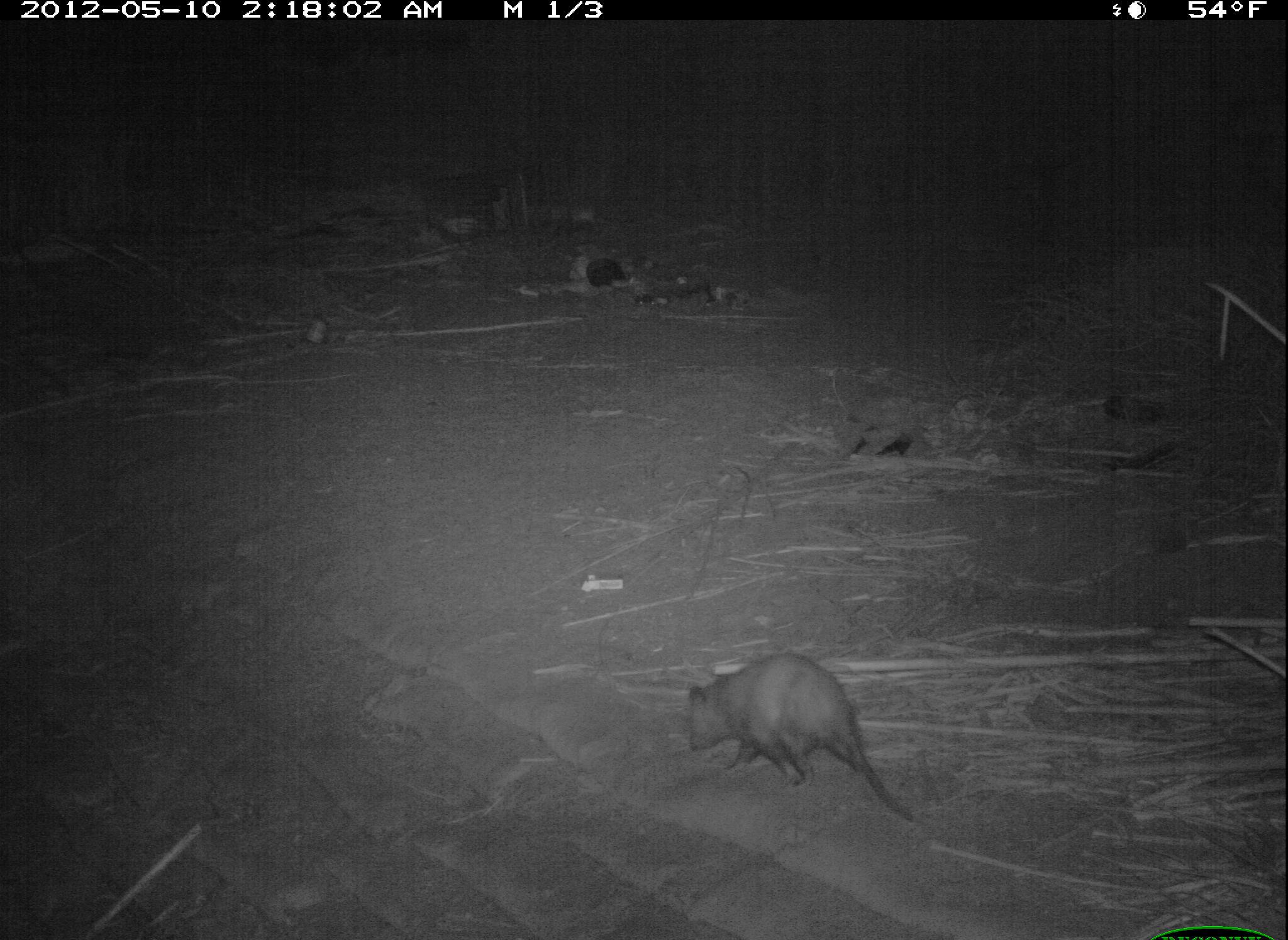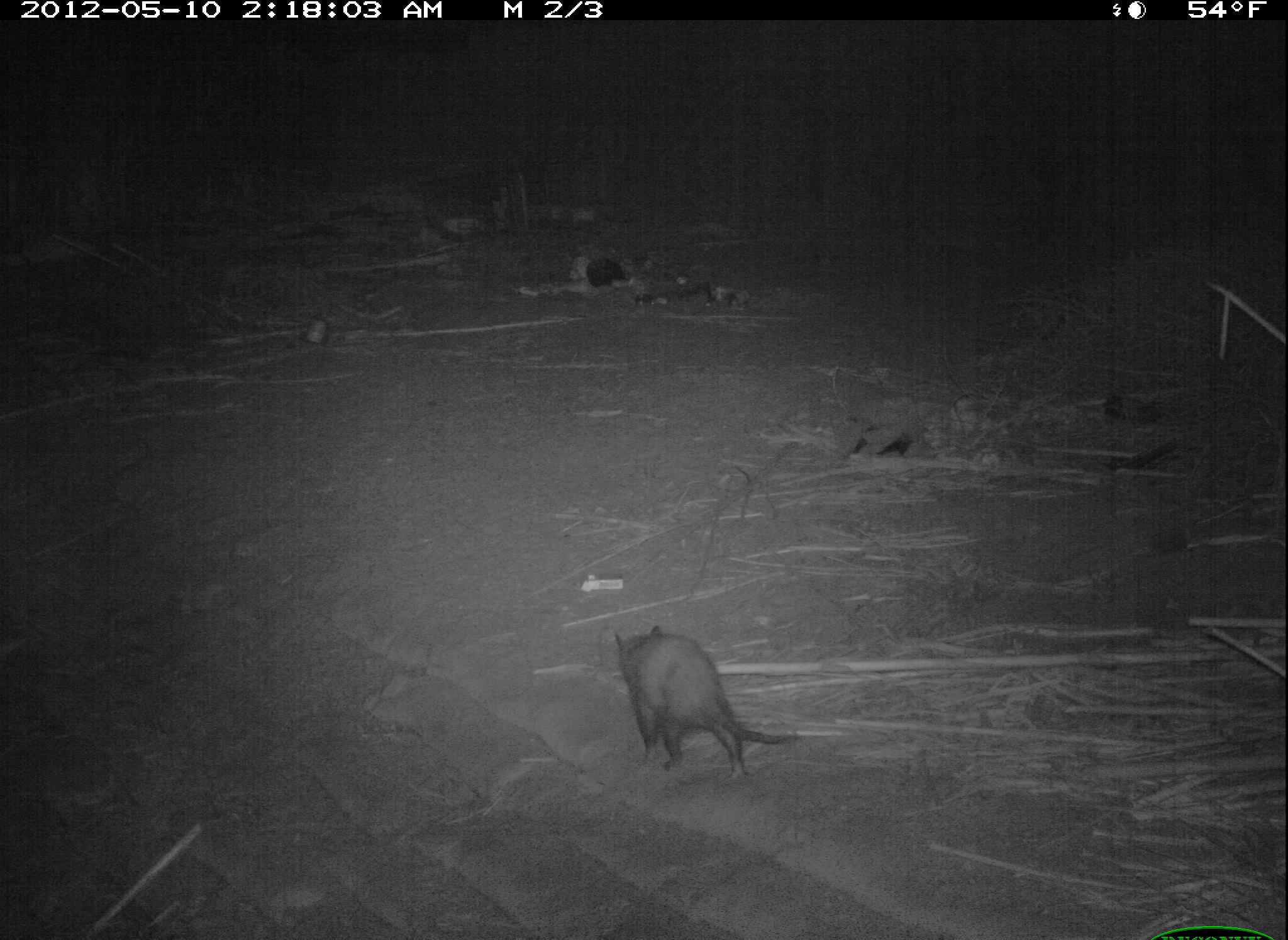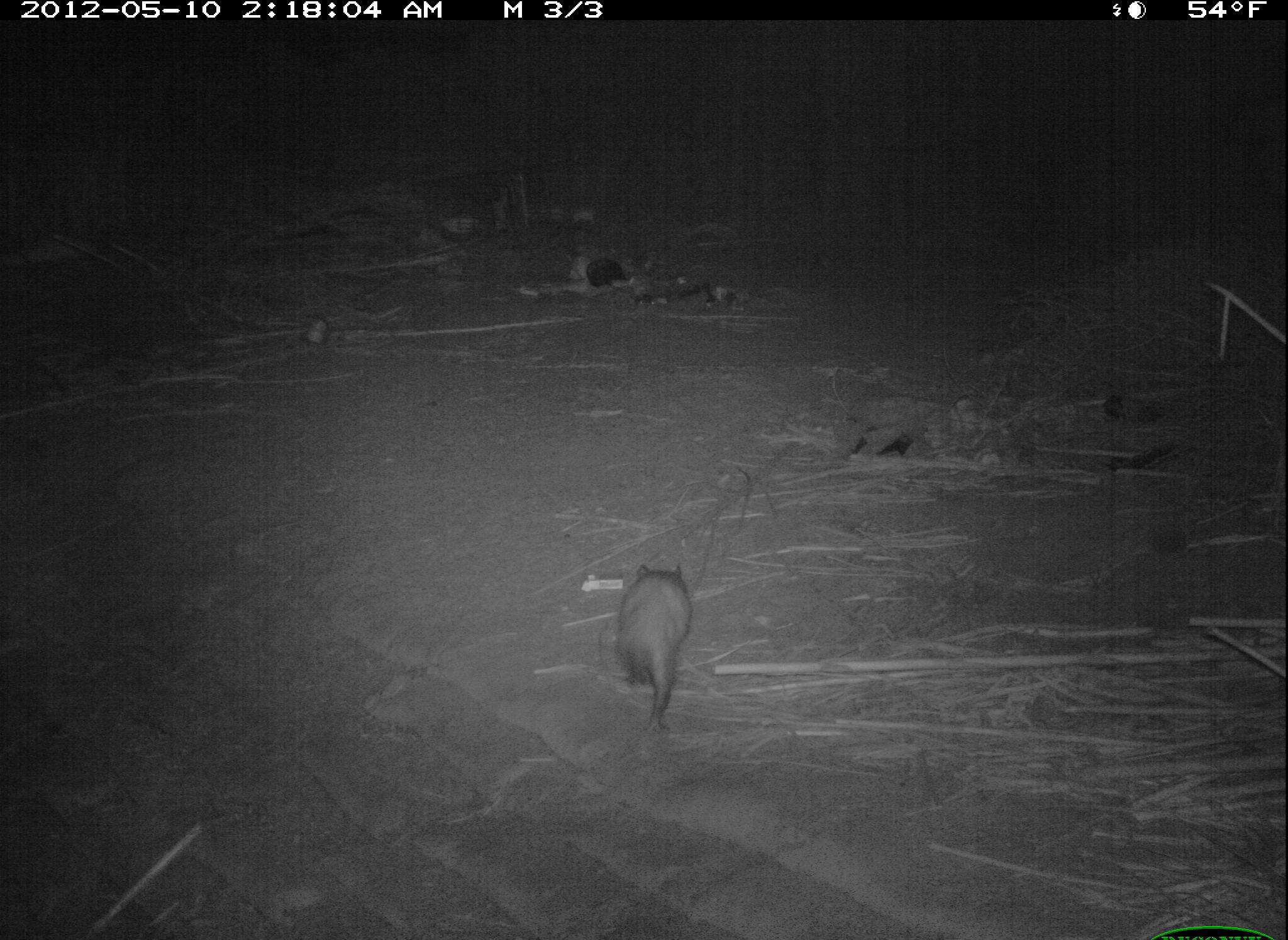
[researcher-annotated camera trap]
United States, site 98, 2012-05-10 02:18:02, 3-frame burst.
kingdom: Animalia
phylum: Chordata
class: Mammalia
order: Didelphimorphia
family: Didelphidae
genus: Didelphis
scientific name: Didelphis virginiana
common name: virginia opossum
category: opossum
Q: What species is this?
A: Opossum (virginia opossum) (Didelphis virginiana).